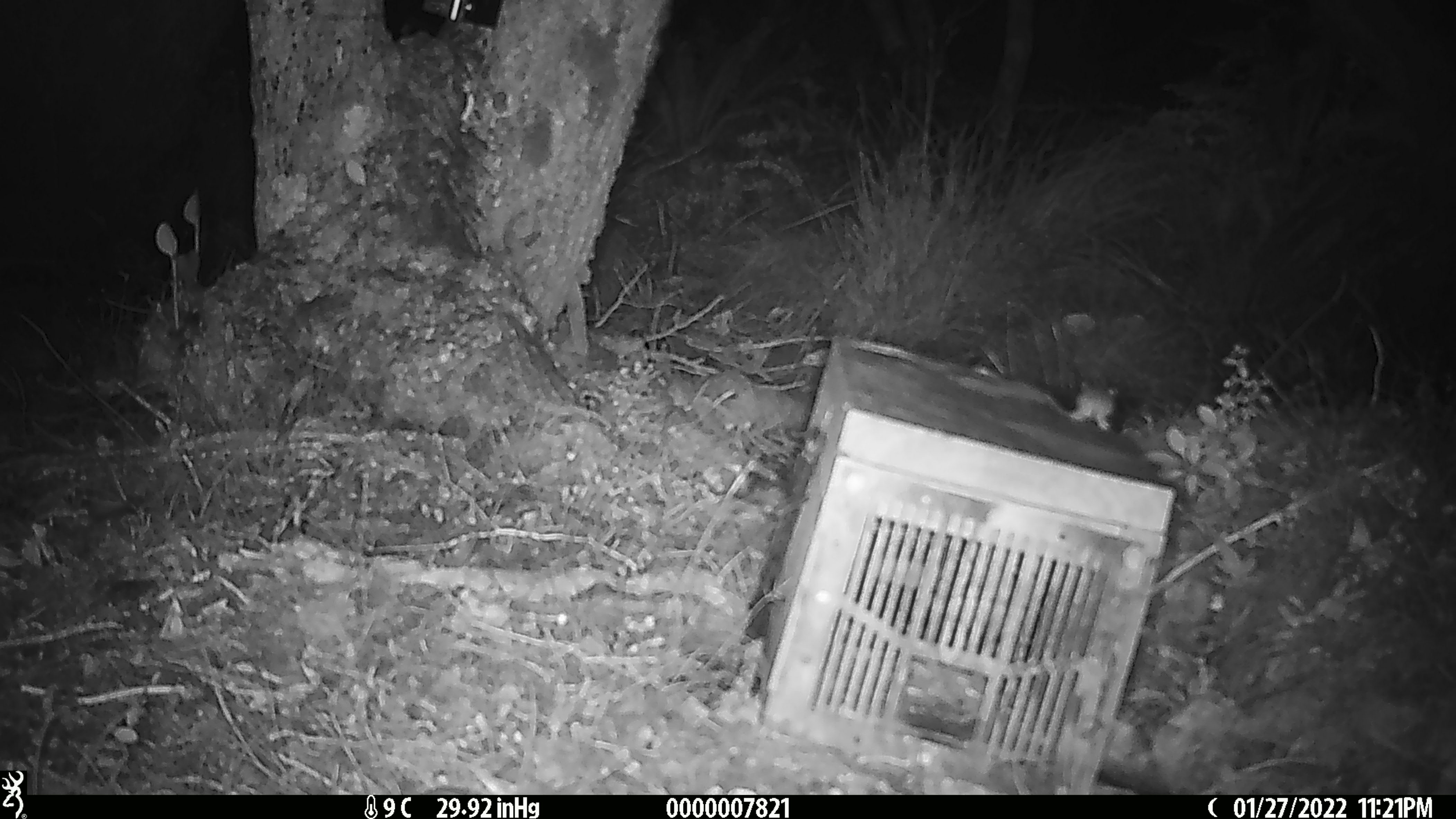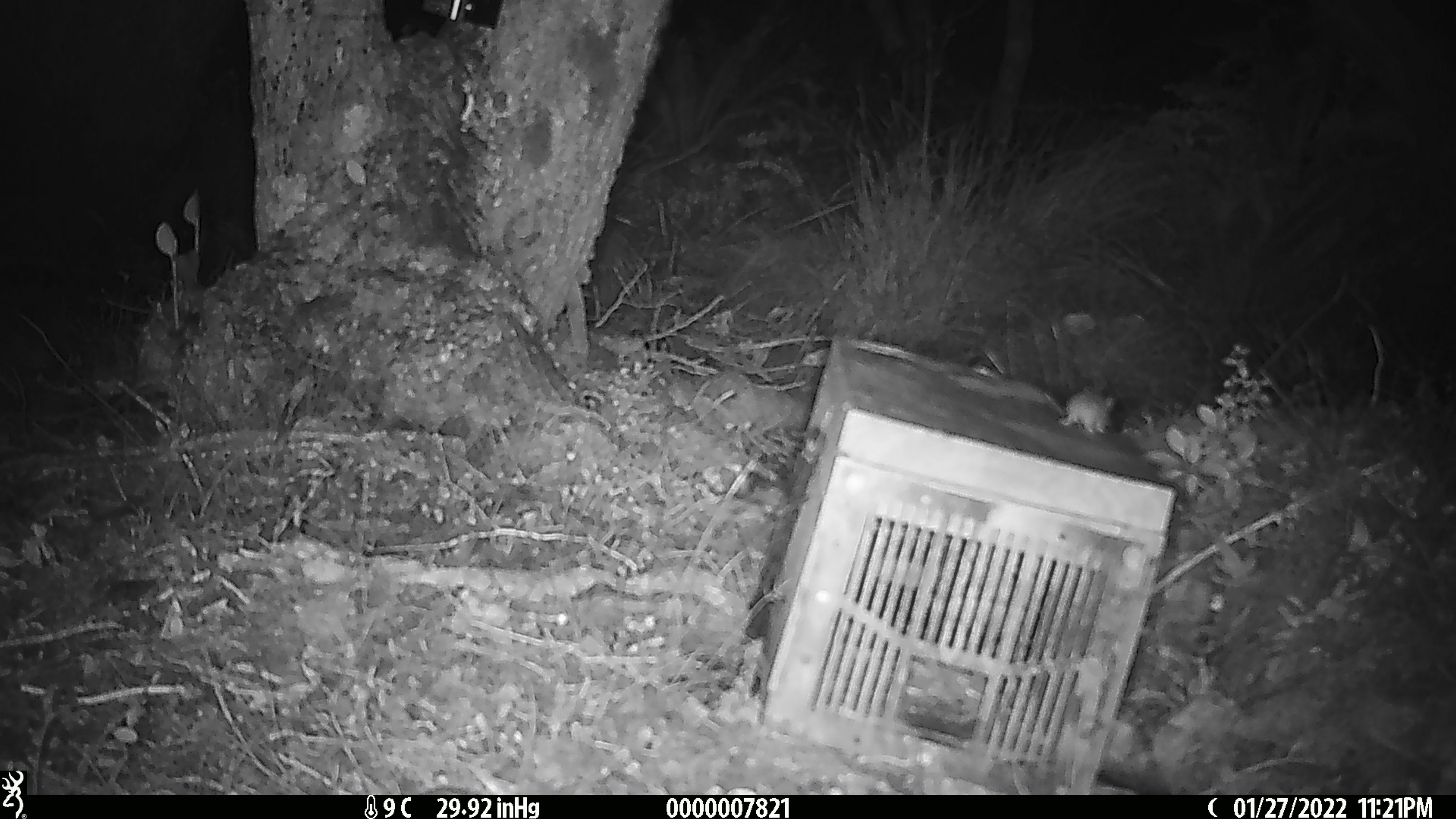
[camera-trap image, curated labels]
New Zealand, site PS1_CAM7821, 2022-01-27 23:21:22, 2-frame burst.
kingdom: Animalia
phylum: Chordata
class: Mammalia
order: Rodentia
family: Muridae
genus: Mus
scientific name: Mus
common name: mouse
Mouse (Mus).